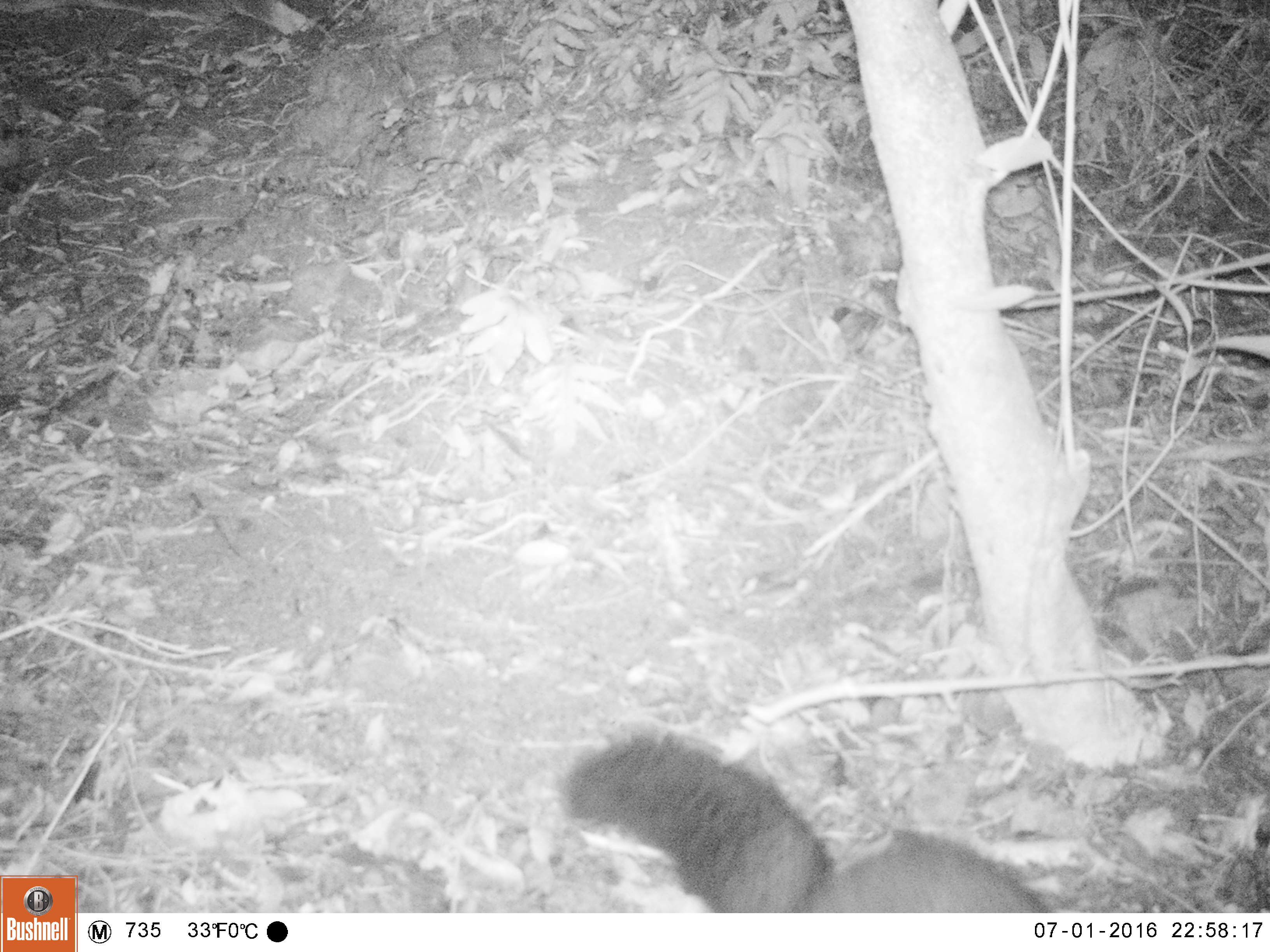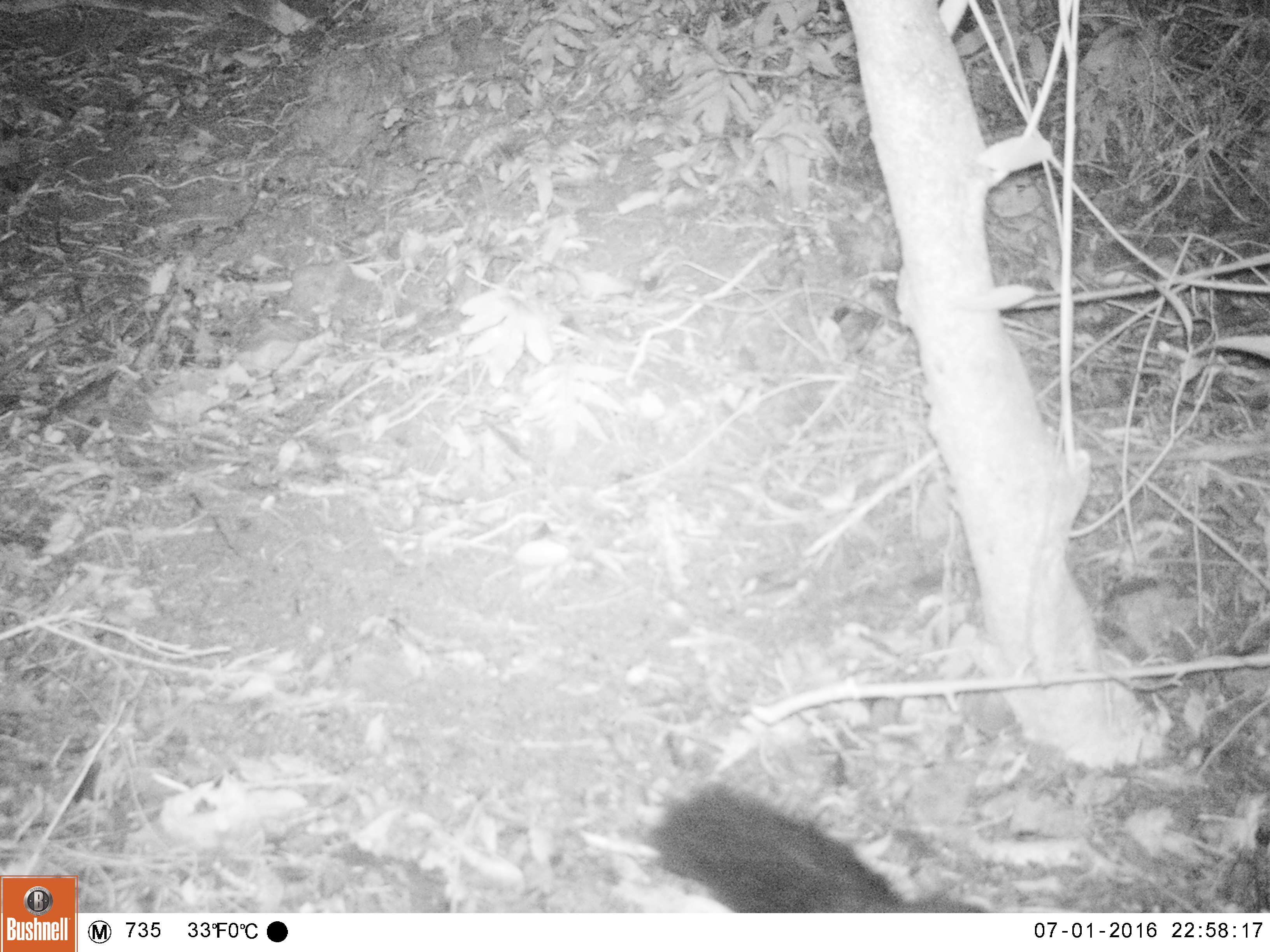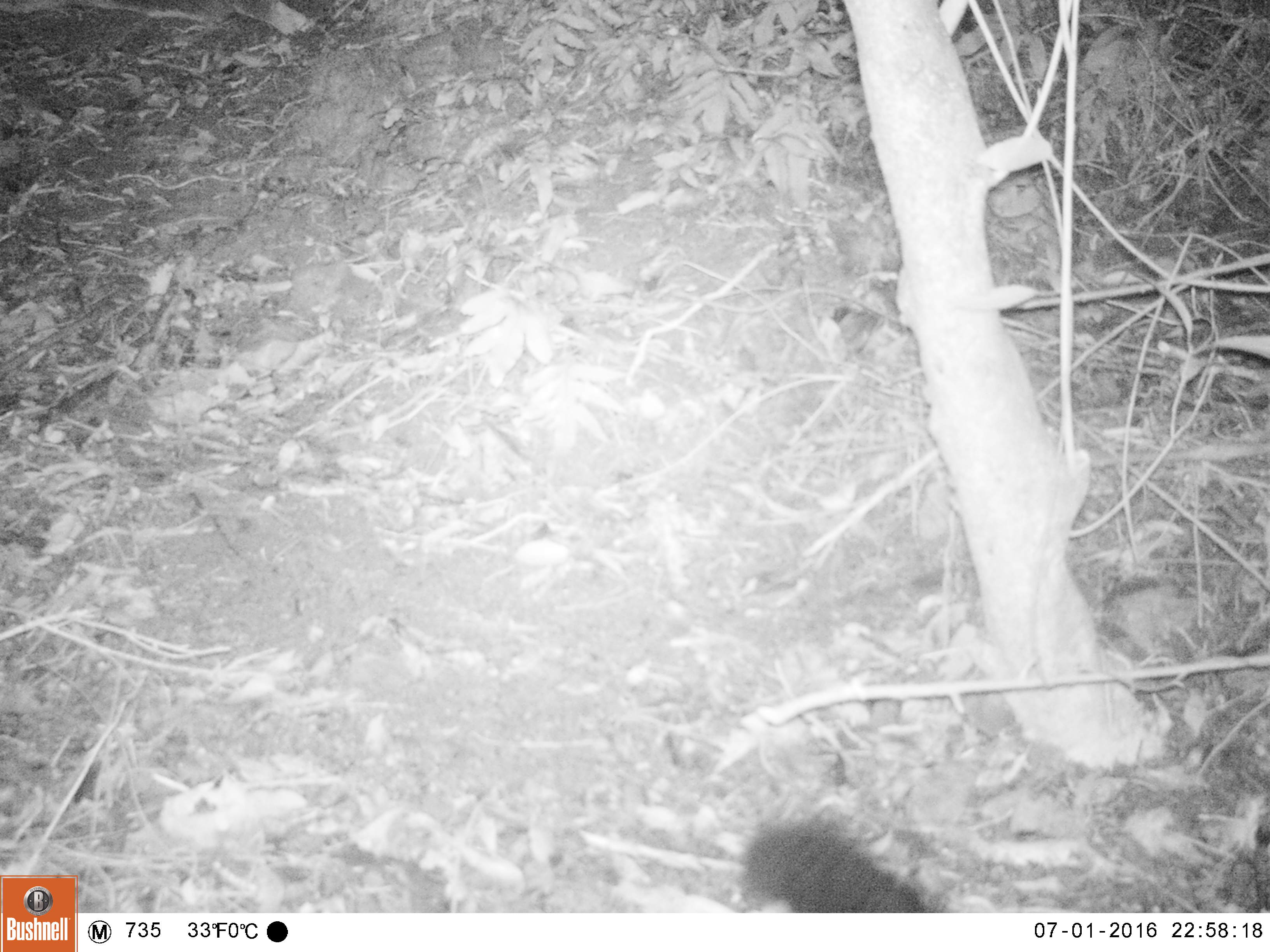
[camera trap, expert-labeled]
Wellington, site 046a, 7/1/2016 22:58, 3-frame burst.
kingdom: Animalia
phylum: Chordata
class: Mammalia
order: Didelphimorphia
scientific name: Didelphimorphia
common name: possum